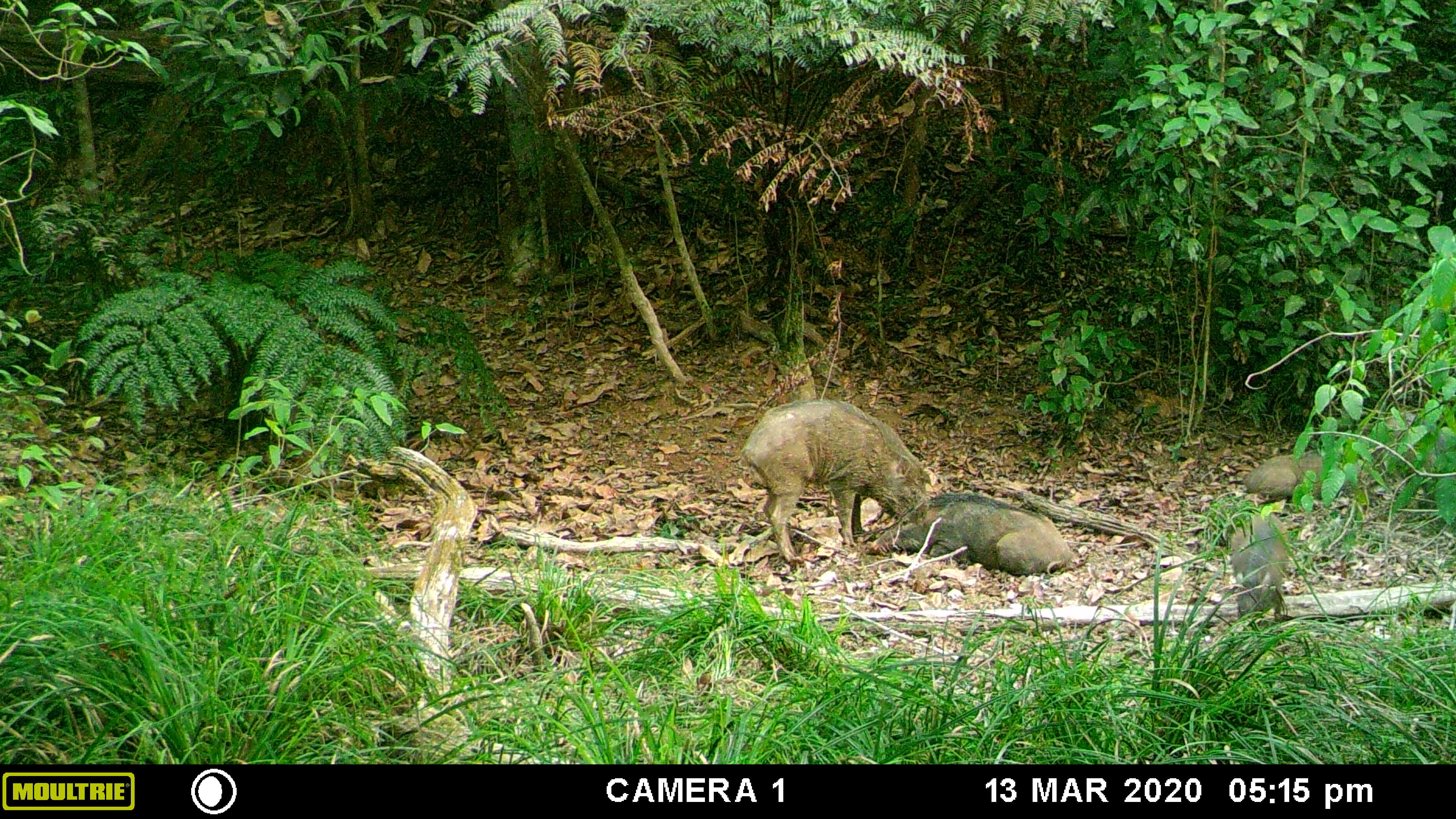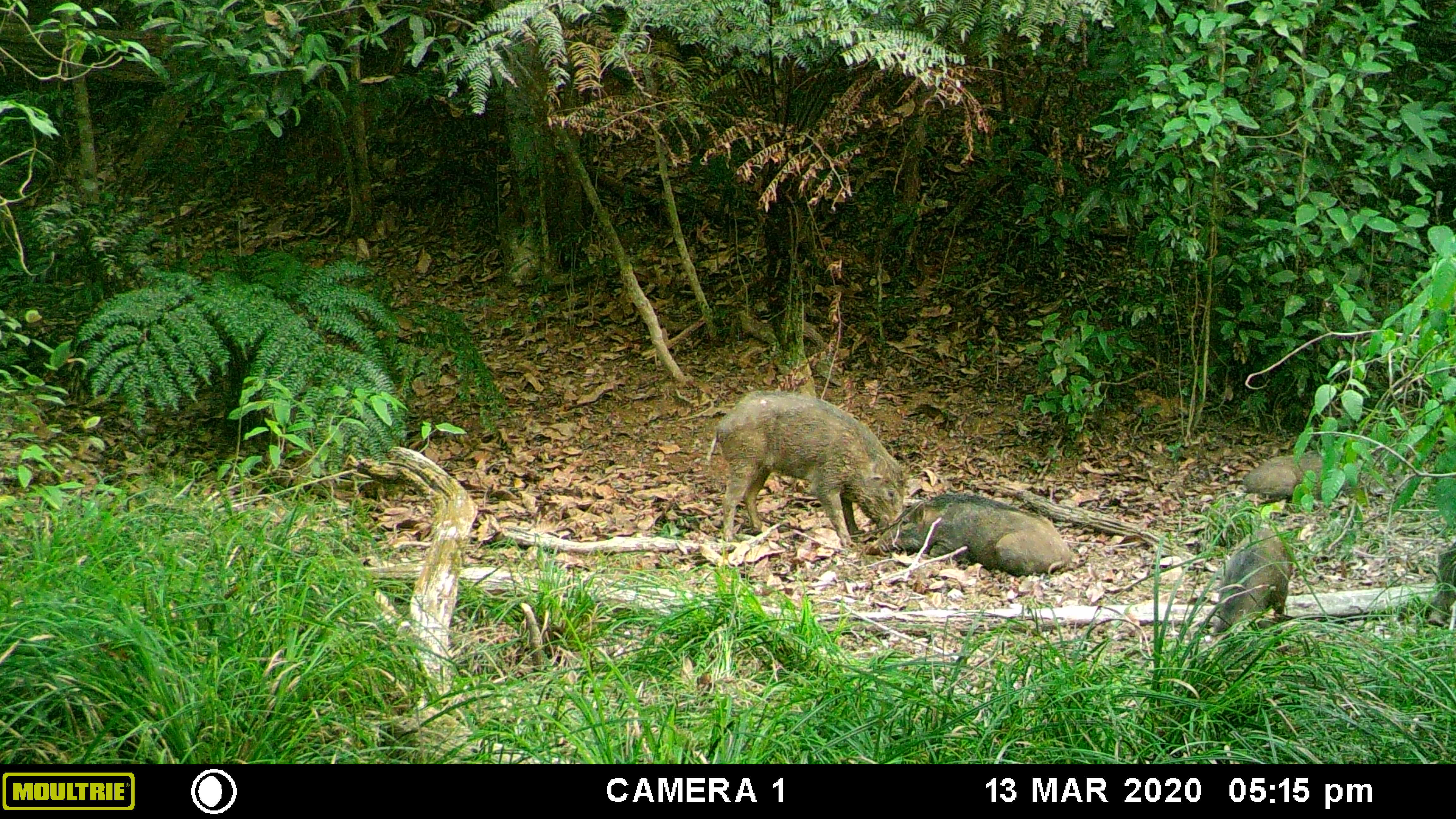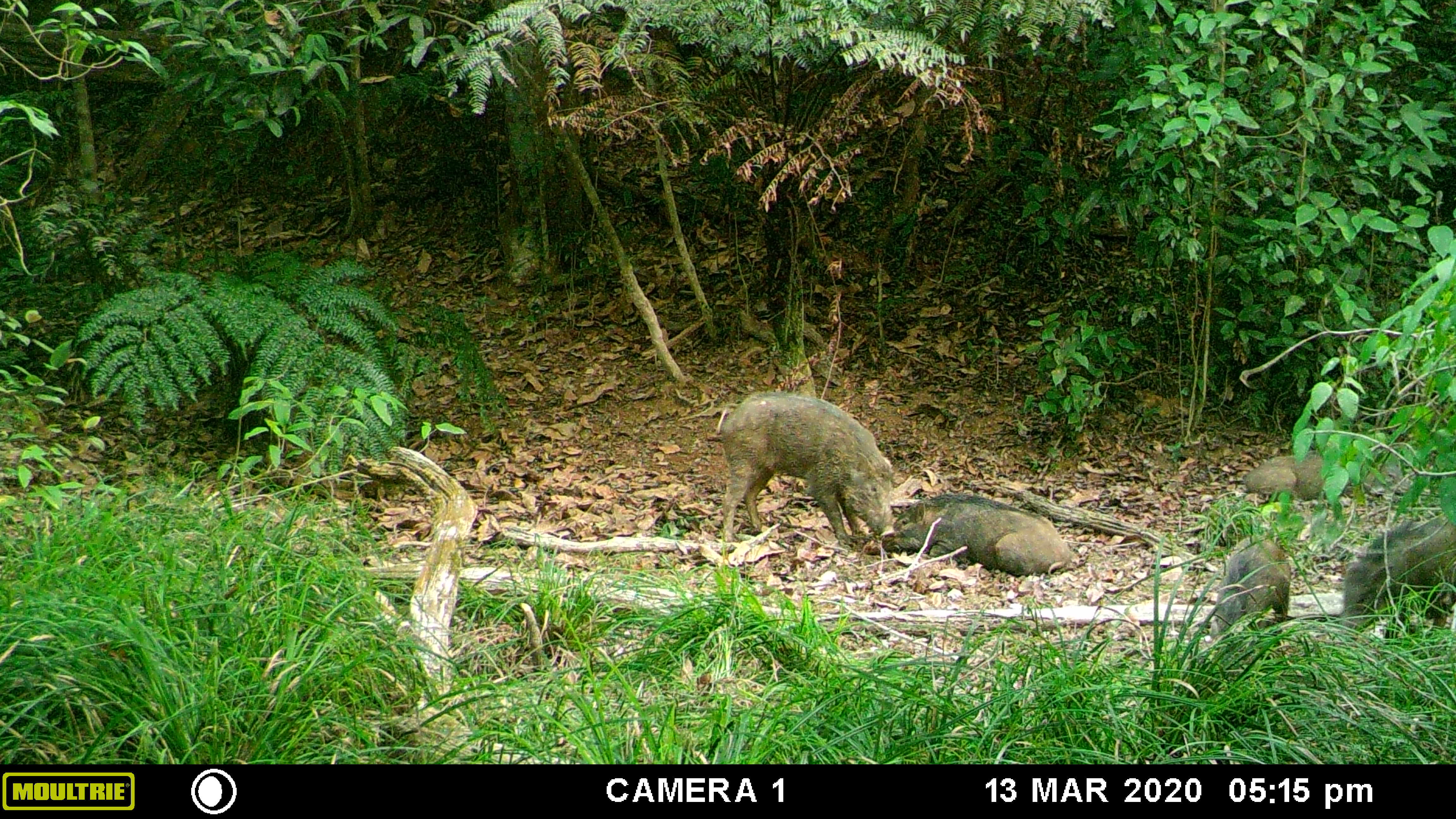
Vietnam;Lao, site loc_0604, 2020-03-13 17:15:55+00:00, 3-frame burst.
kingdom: Animalia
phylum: Chordata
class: Mammalia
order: Artiodactyla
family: Suidae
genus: Sus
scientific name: Sus scrofa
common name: eurasian wild pig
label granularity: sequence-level